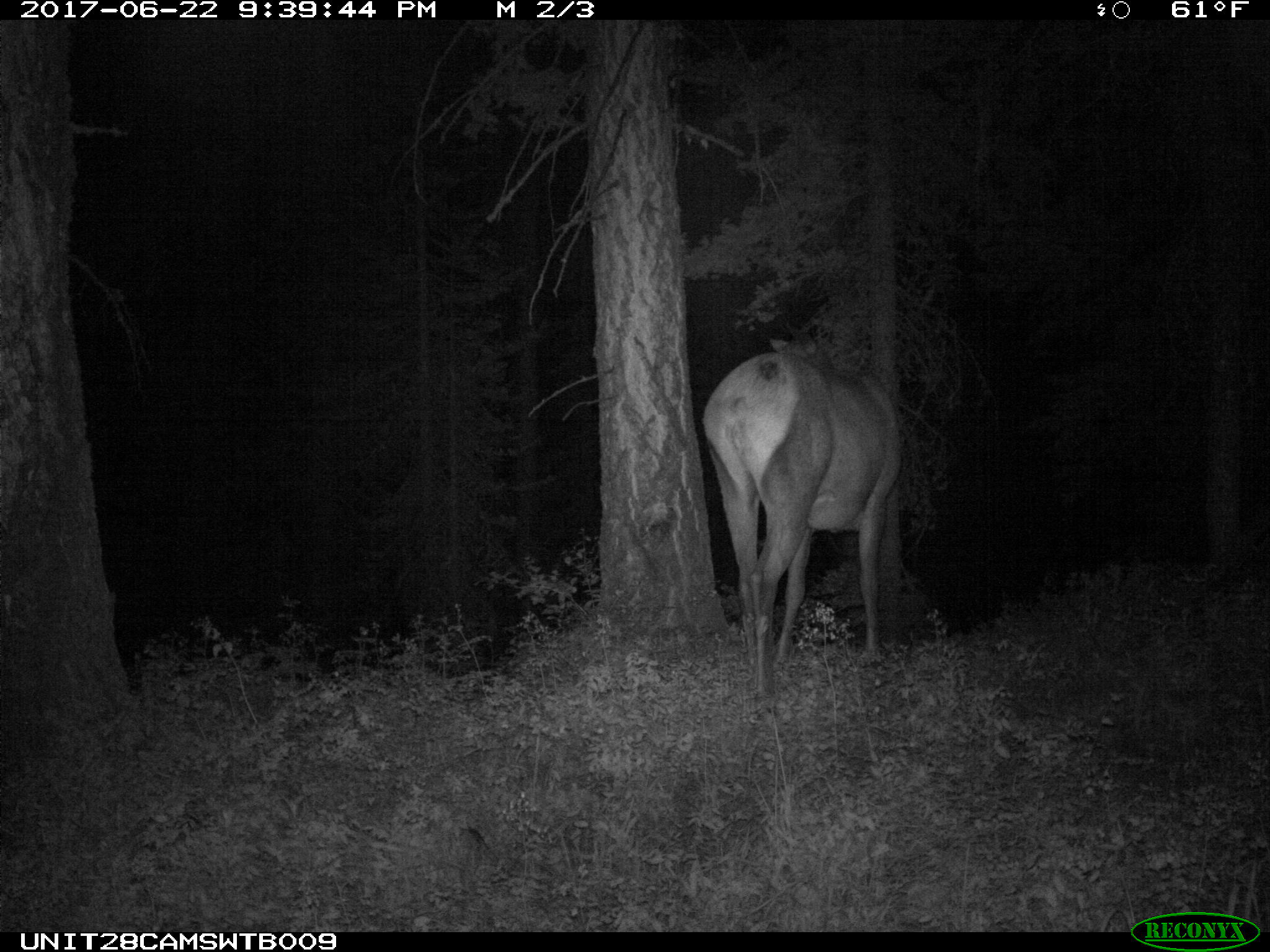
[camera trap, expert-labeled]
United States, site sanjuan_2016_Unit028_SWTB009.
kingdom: Animalia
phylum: Chordata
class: Mammalia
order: Artiodactyla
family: Cervidae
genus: Cervus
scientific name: Cervus elaphus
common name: red deer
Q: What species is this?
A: Cervus elaphus (red deer).